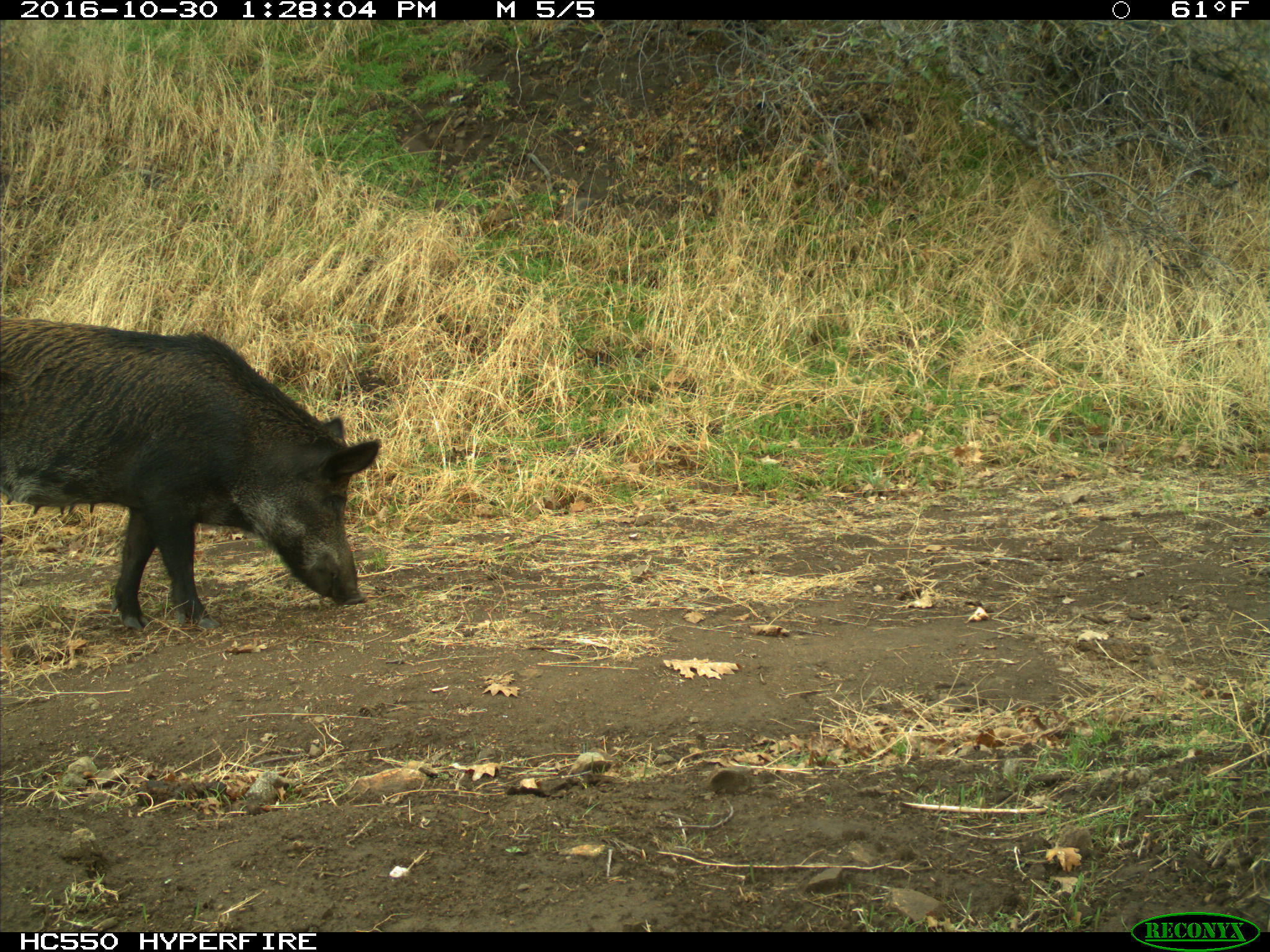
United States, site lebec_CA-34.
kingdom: Animalia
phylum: Chordata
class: Mammalia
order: Artiodactyla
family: Suidae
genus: Sus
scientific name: Sus scrofa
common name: wild boar